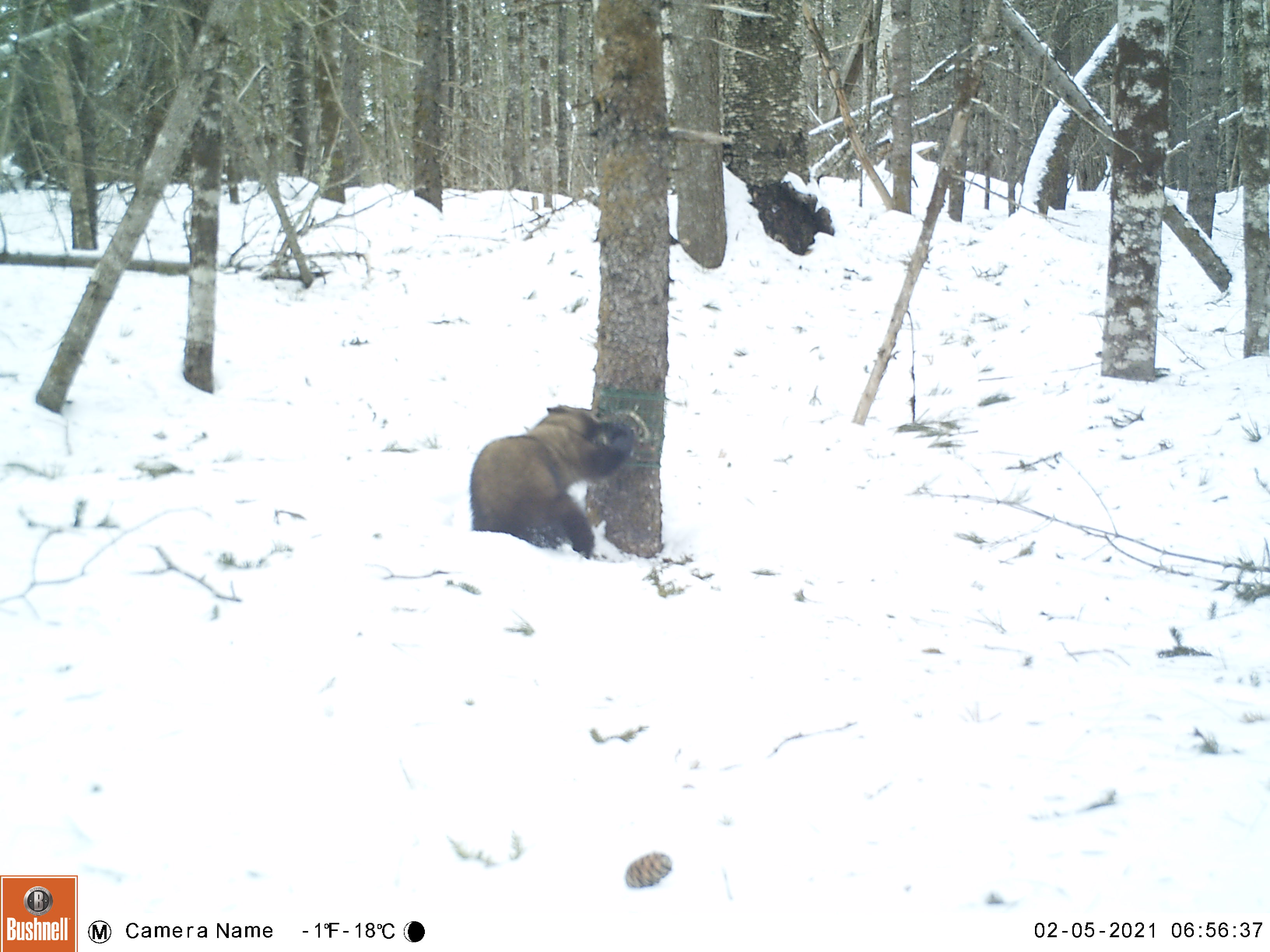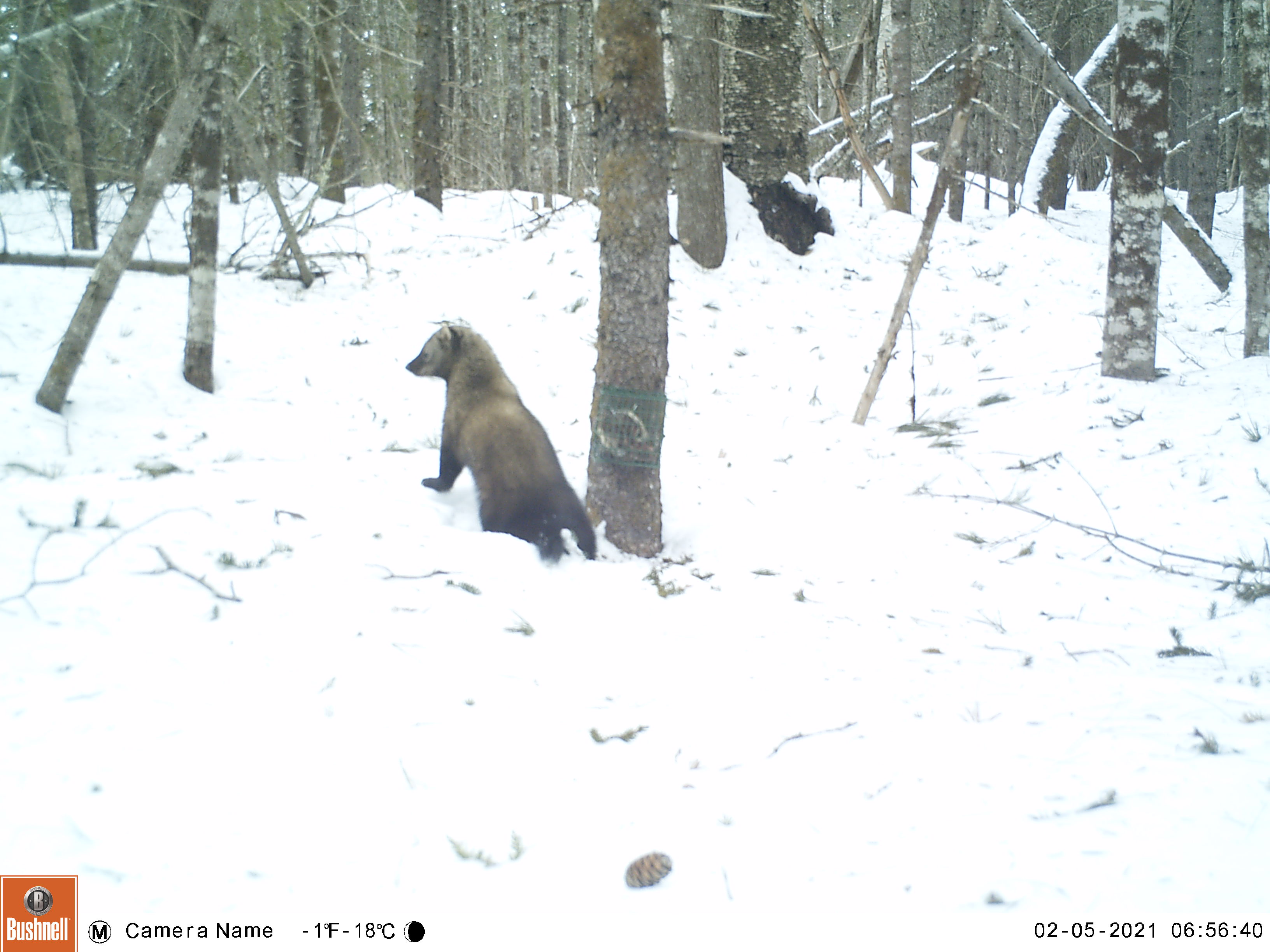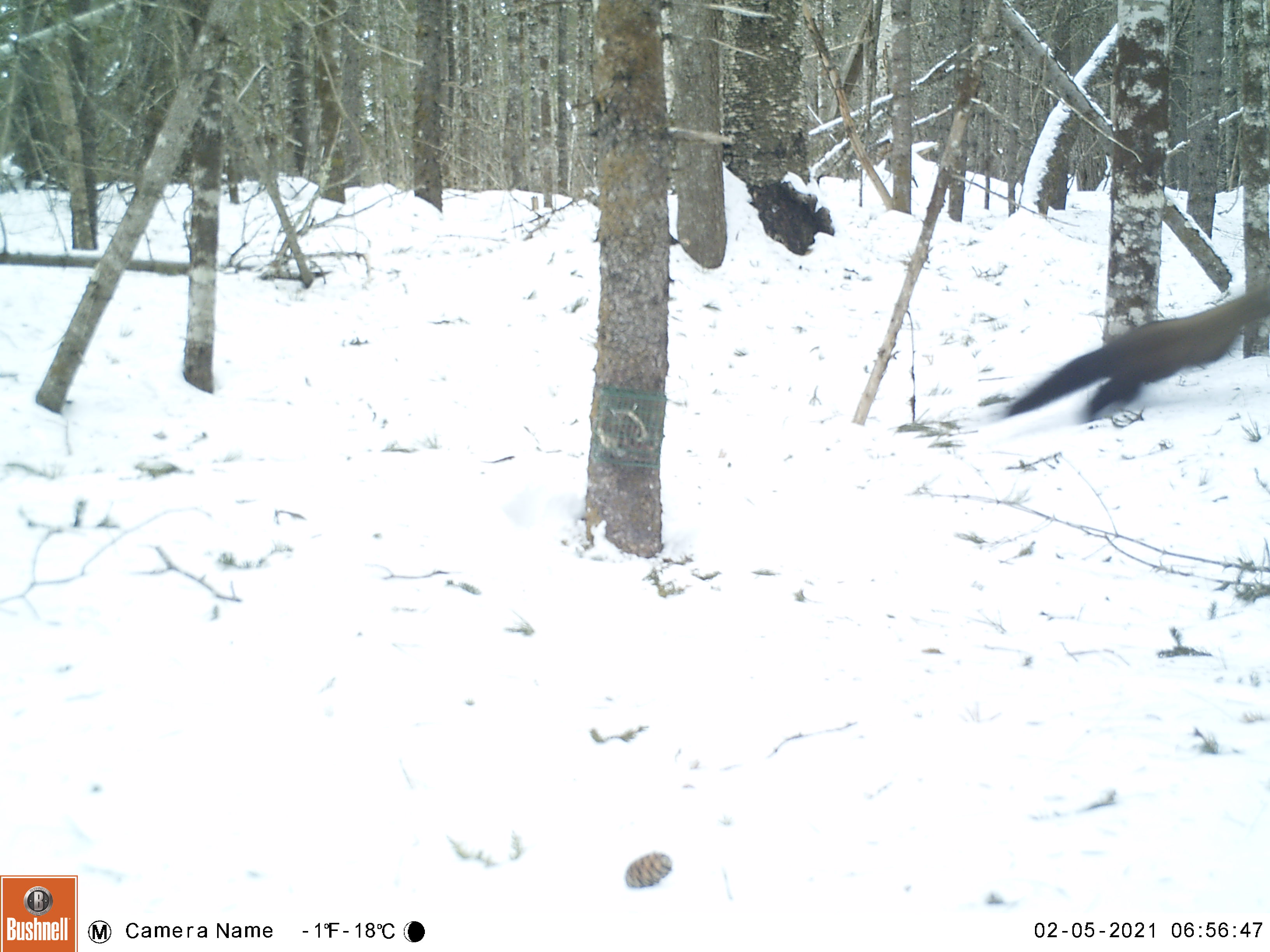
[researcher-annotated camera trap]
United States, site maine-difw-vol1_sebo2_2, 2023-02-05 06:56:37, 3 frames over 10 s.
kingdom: Animalia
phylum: Chordata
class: Mammalia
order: Carnivora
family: Mustelidae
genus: Pekania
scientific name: Pekania pennanti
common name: fisher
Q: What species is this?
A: Fisher (Pekania pennanti).